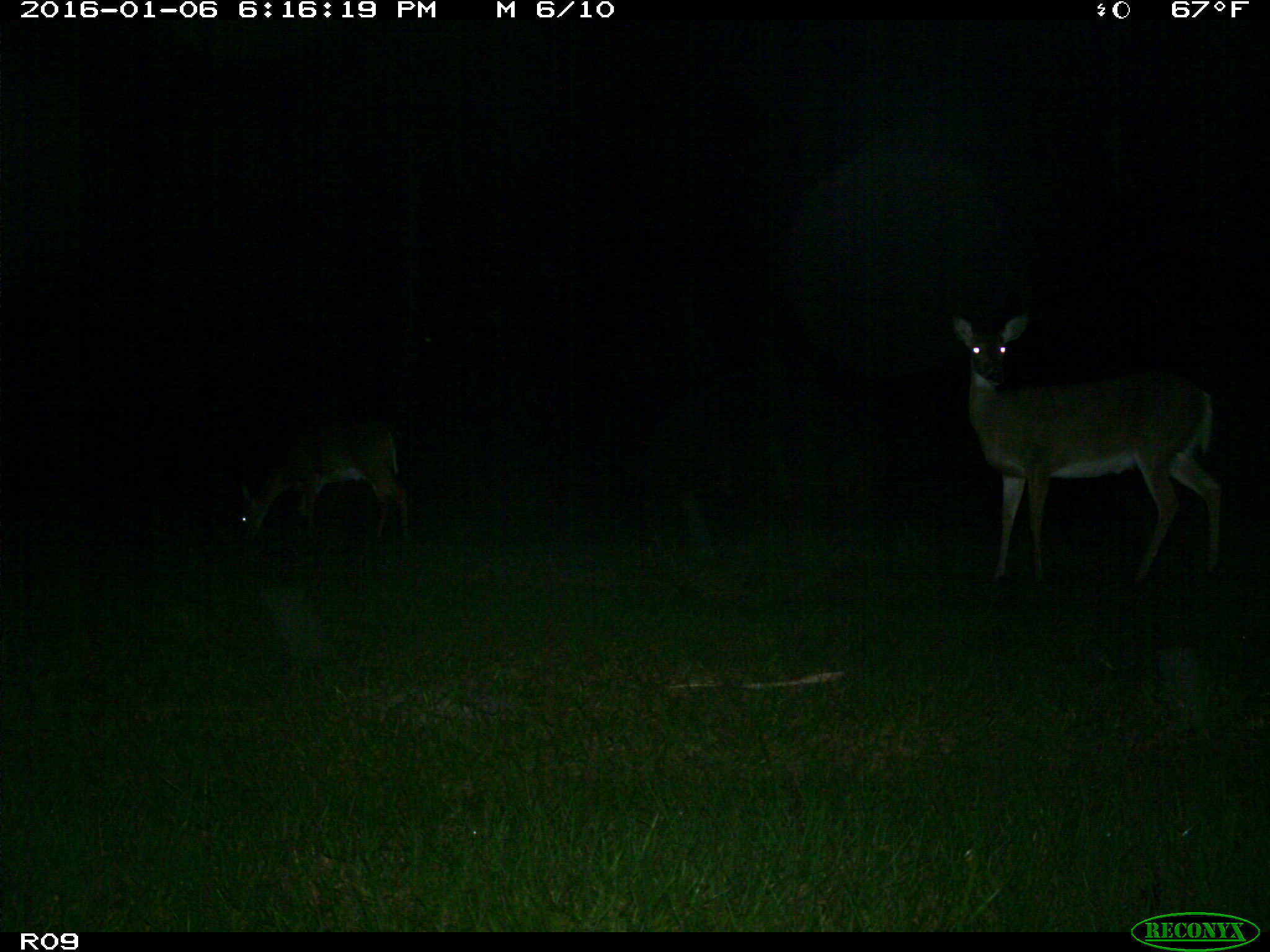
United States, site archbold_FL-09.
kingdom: Animalia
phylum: Chordata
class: Mammalia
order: Artiodactyla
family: Cervidae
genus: Odocoileus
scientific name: Odocoileus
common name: deer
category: unidentified deer